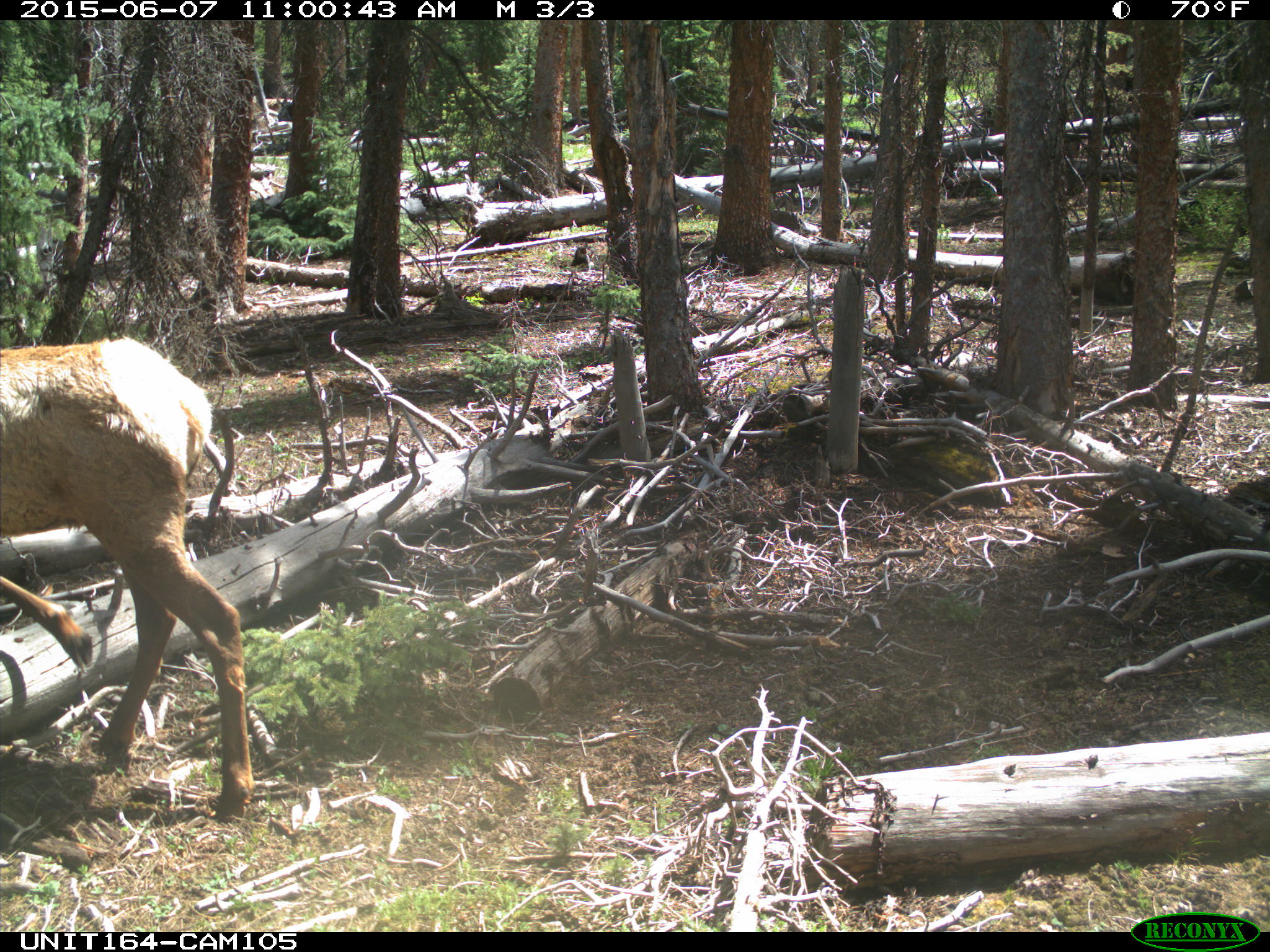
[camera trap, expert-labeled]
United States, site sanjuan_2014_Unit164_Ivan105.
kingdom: Animalia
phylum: Chordata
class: Mammalia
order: Artiodactyla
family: Cervidae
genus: Cervus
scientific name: Cervus elaphus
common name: red deer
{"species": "Cervus elaphus (red deer)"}